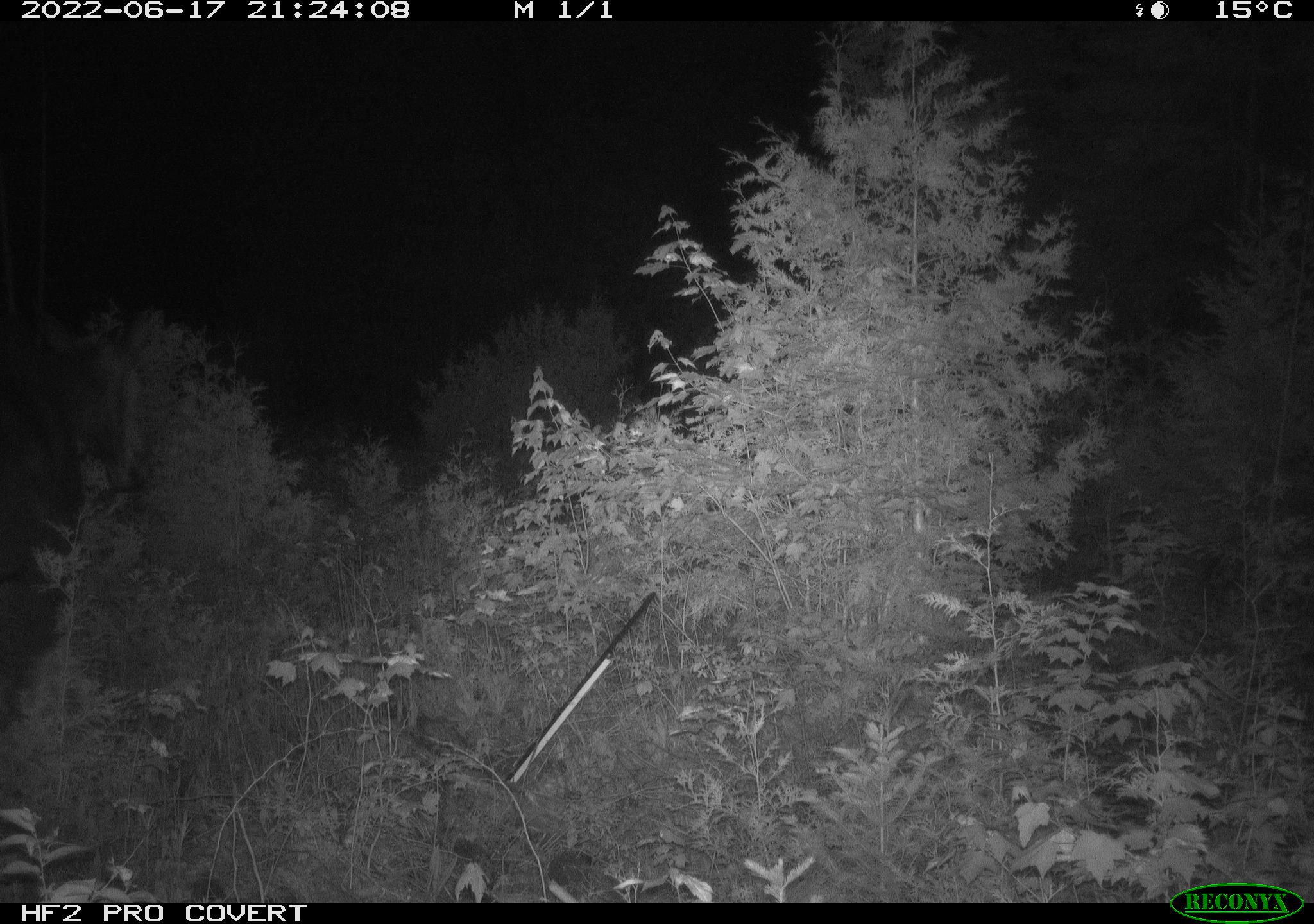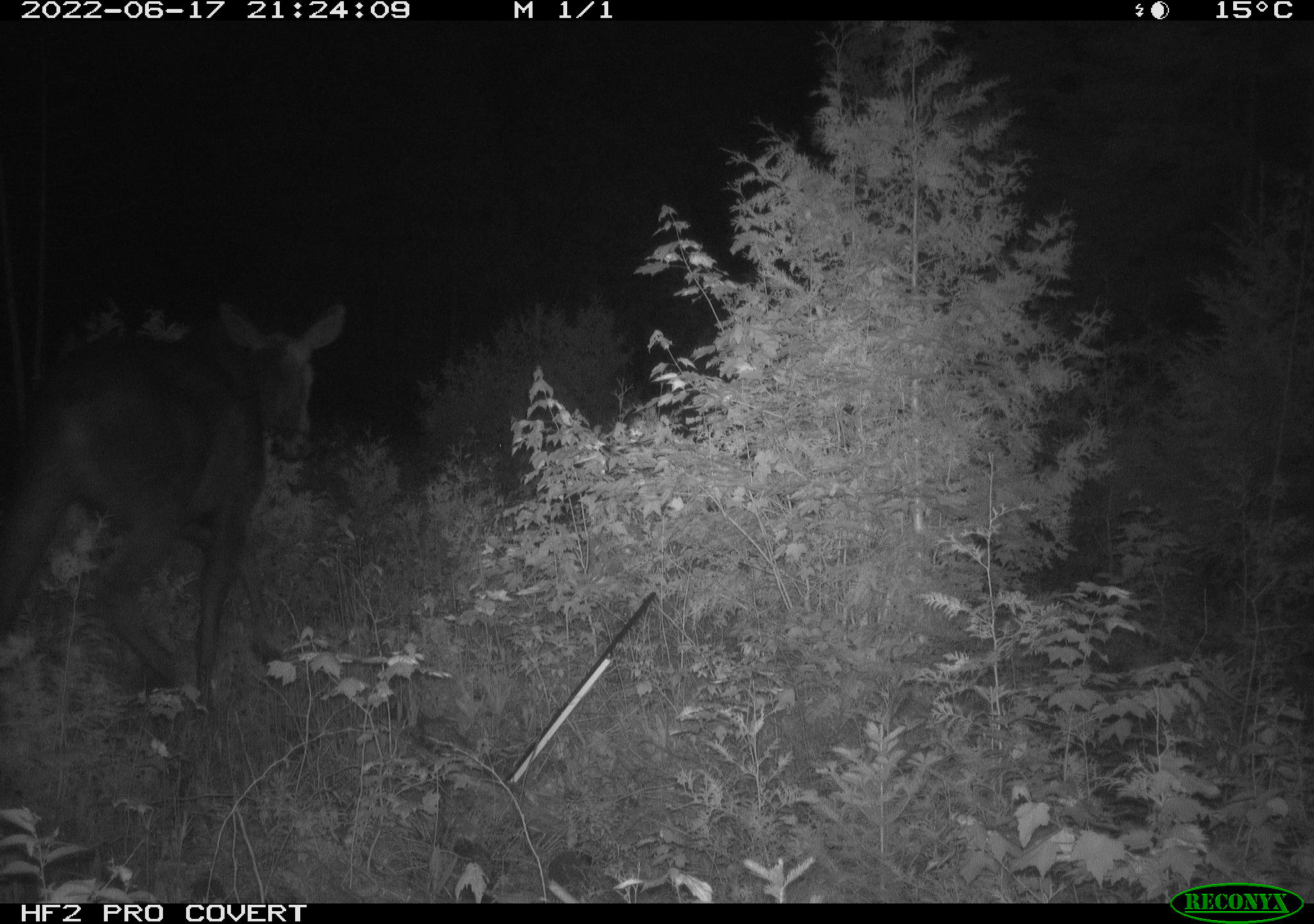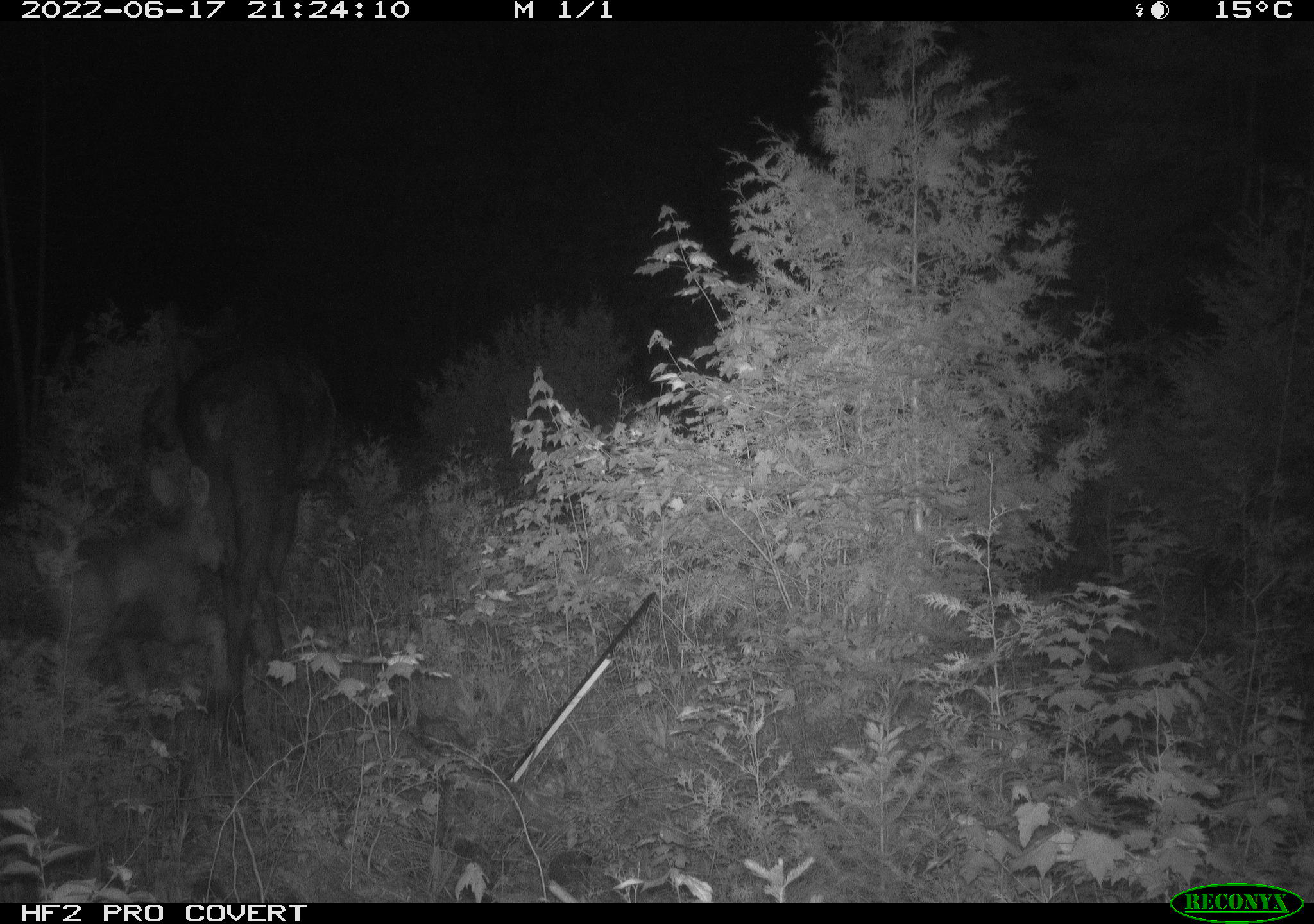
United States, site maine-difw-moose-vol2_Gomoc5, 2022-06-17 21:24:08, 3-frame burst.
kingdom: Animalia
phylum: Chordata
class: Mammalia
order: Artiodactyla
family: Cervidae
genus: Alces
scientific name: Alces alces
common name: moose